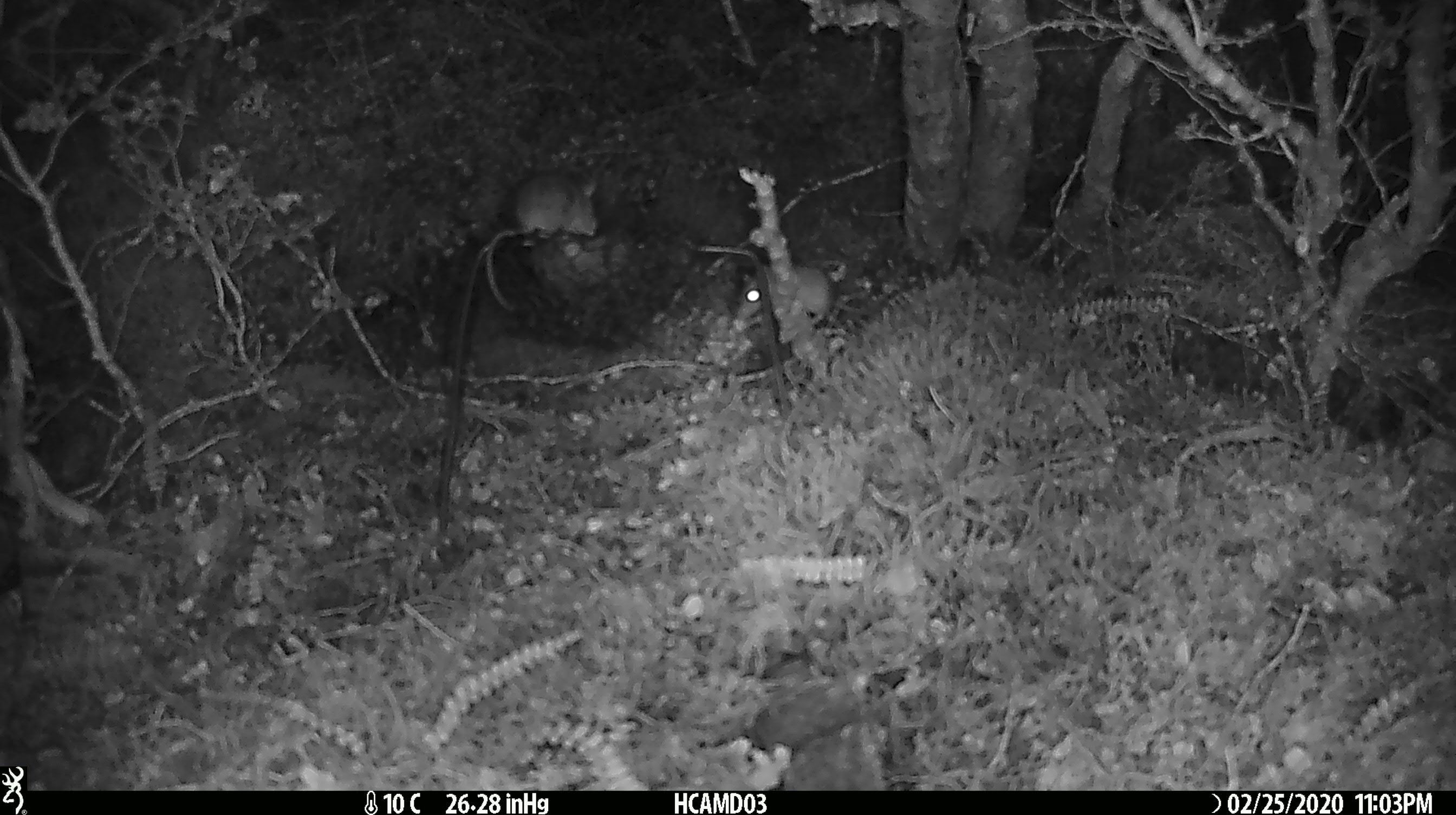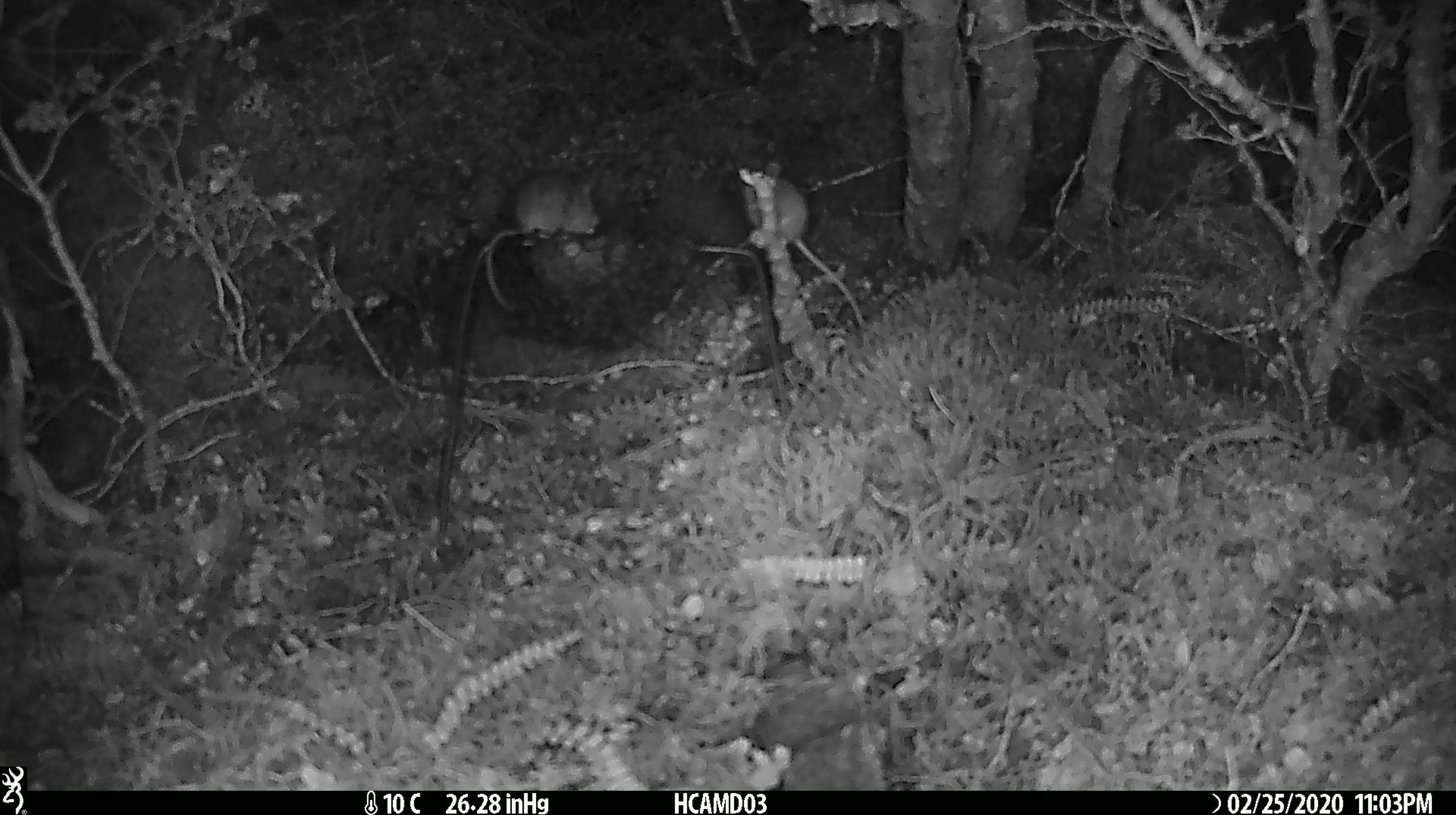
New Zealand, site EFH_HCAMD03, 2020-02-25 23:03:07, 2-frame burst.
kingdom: Animalia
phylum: Chordata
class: Mammalia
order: Rodentia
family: Muridae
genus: Mus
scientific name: Mus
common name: mouse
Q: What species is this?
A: Mouse (Mus).